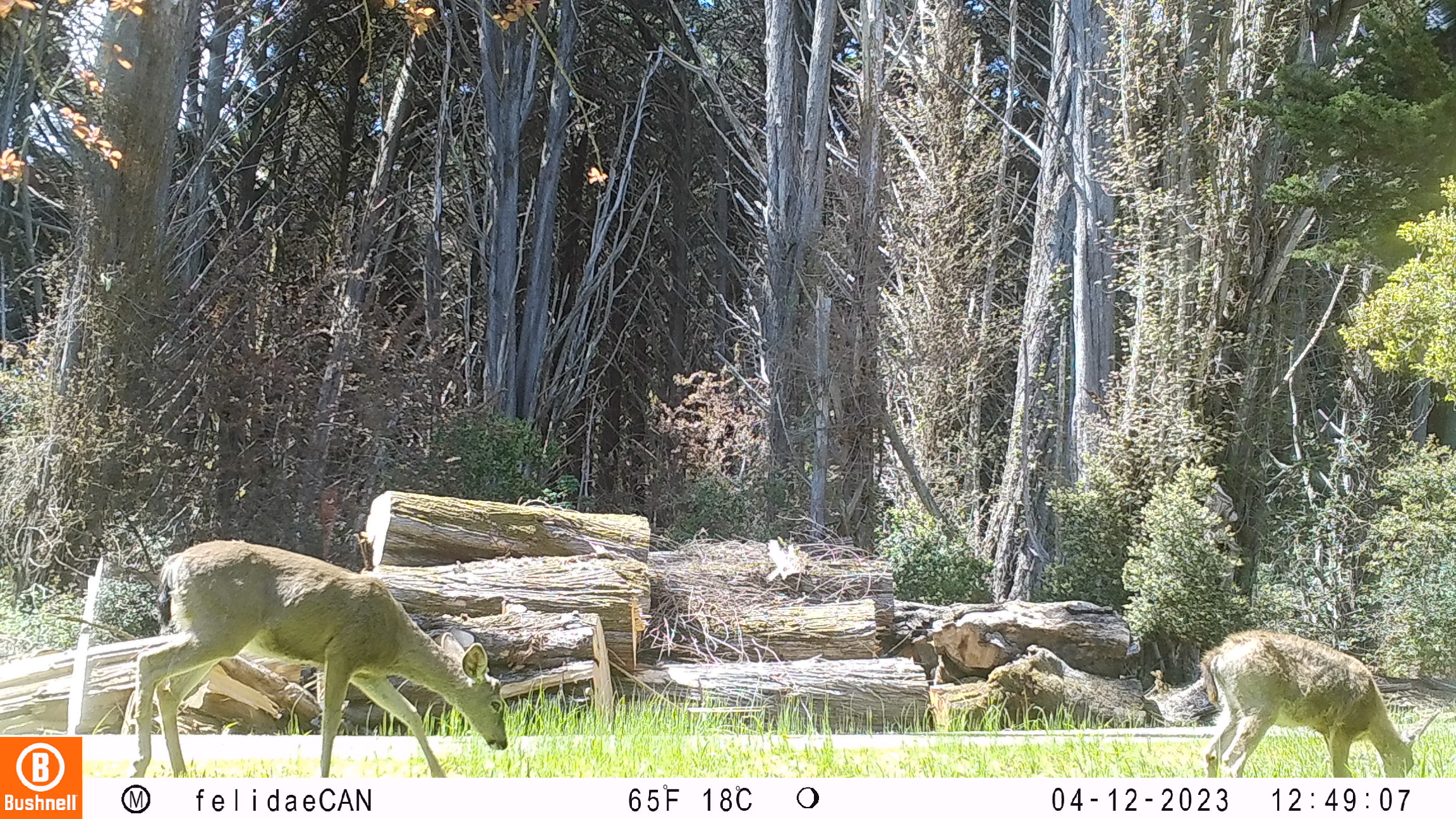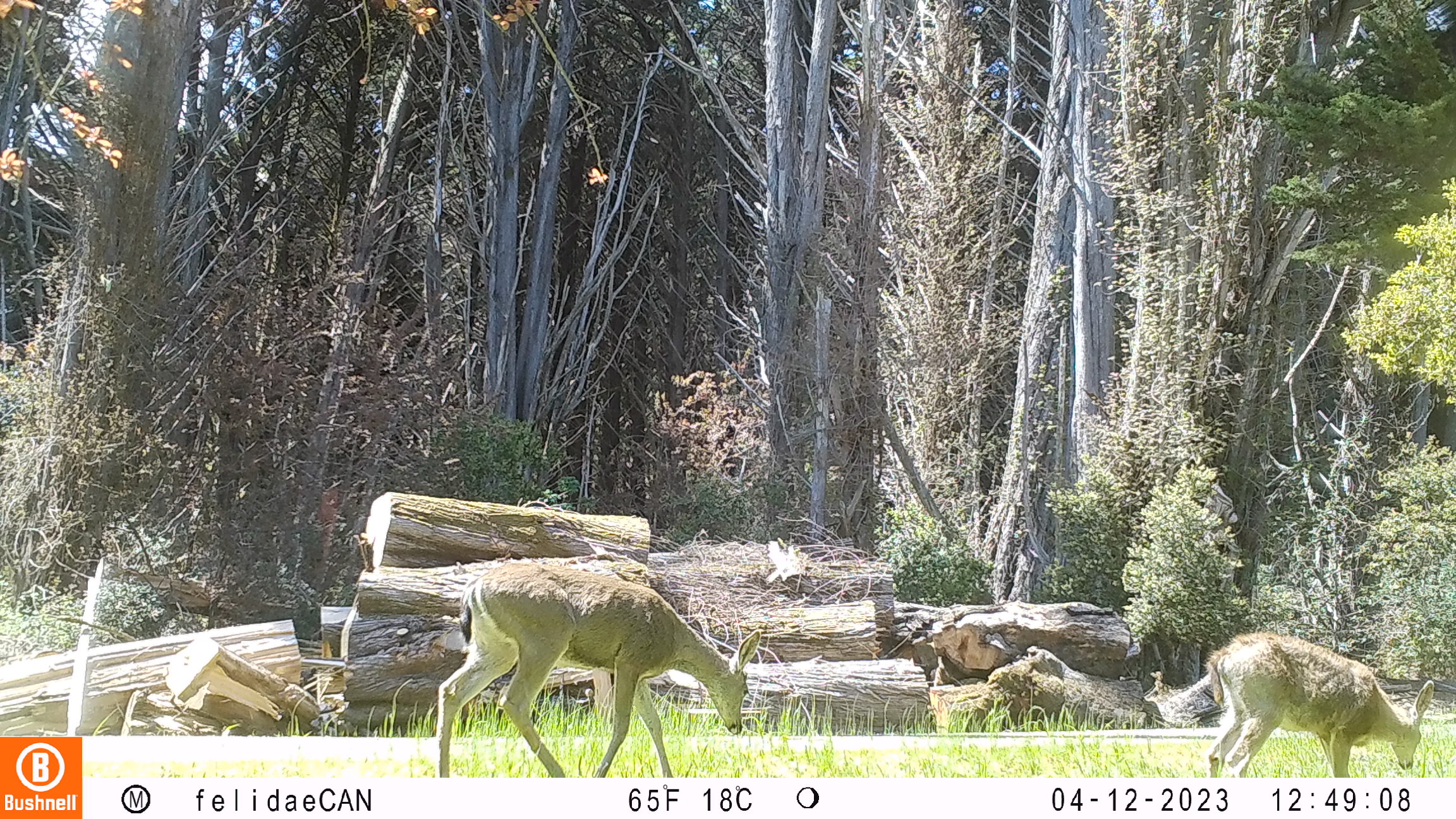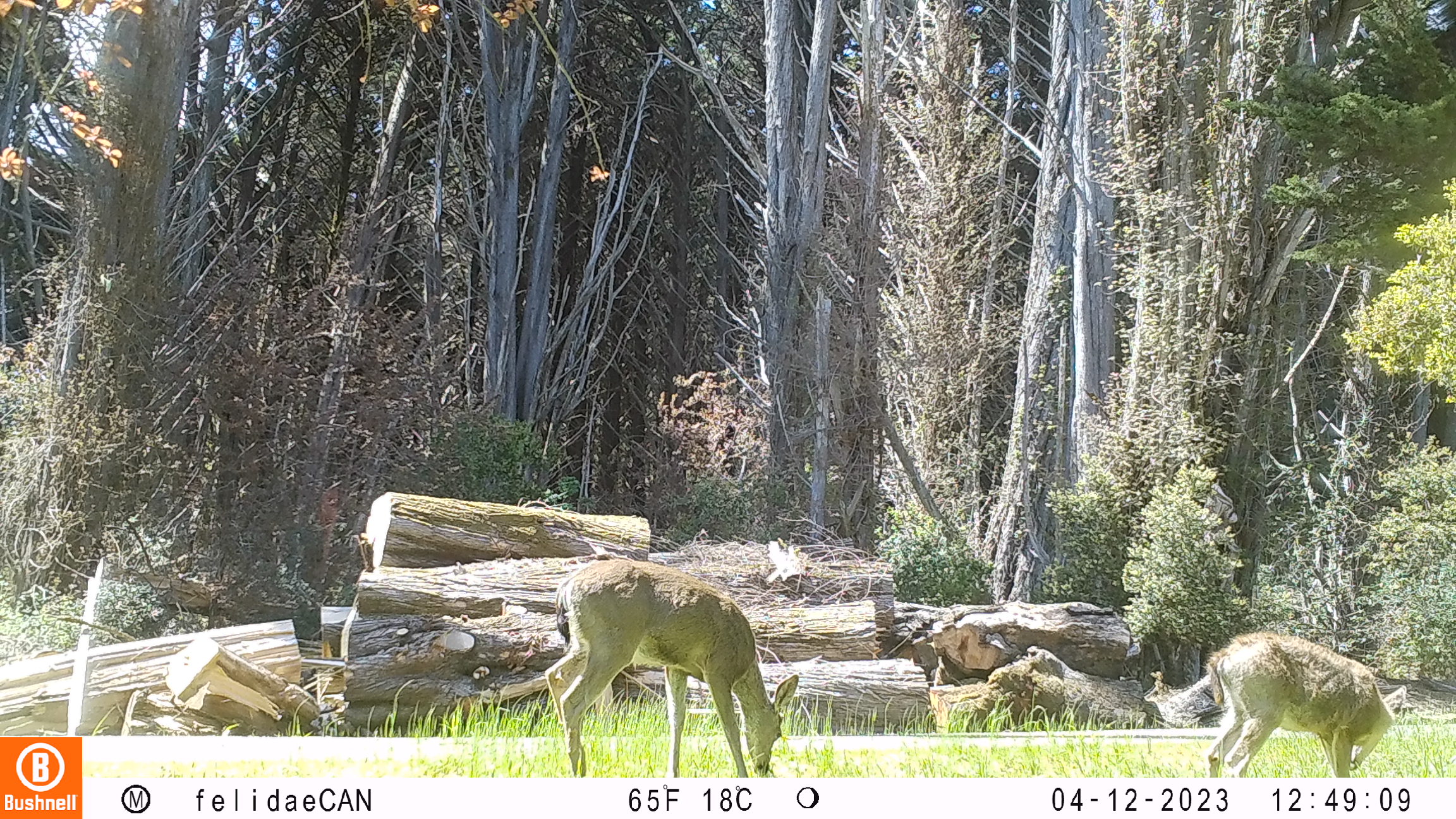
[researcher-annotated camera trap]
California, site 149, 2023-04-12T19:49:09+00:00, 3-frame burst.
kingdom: Animalia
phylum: Chordata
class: Mammalia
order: Artiodactyla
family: Cervidae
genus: Odocoileus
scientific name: Odocoileus hemionus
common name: mule deer